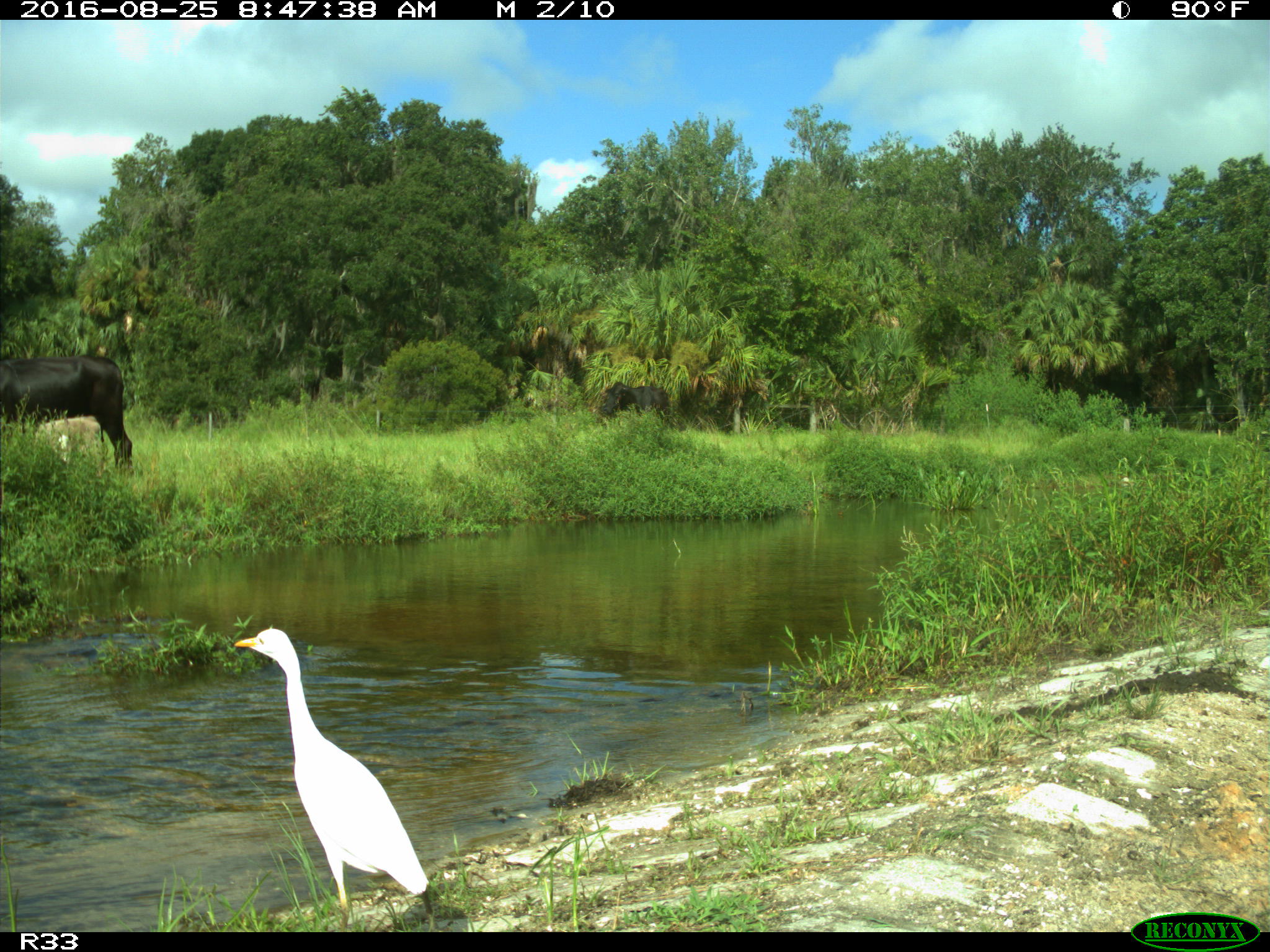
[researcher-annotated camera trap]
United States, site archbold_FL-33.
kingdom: Animalia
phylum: Chordata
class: Mammalia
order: Artiodactyla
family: Bovidae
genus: Bos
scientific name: Bos taurus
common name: domestic cow